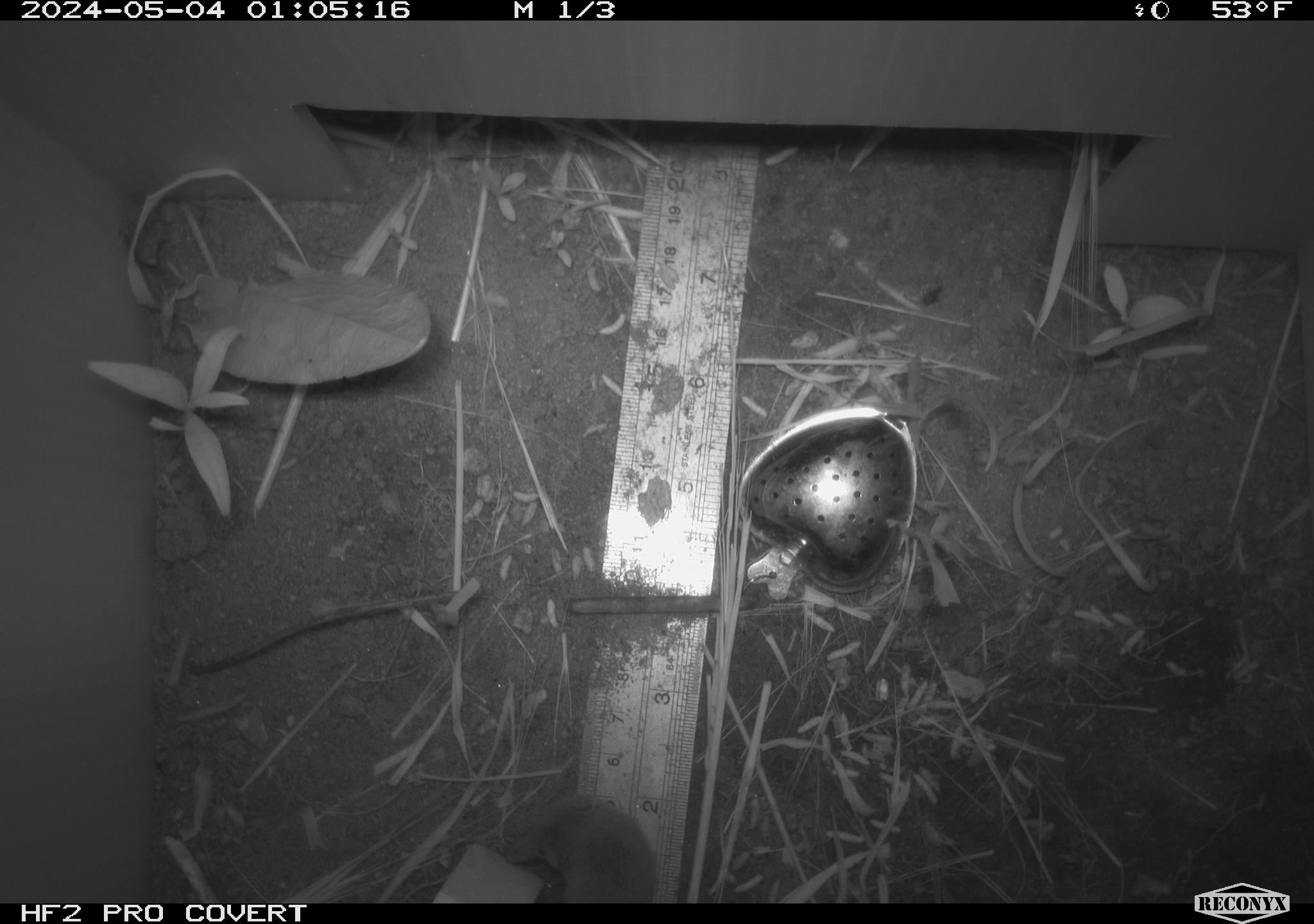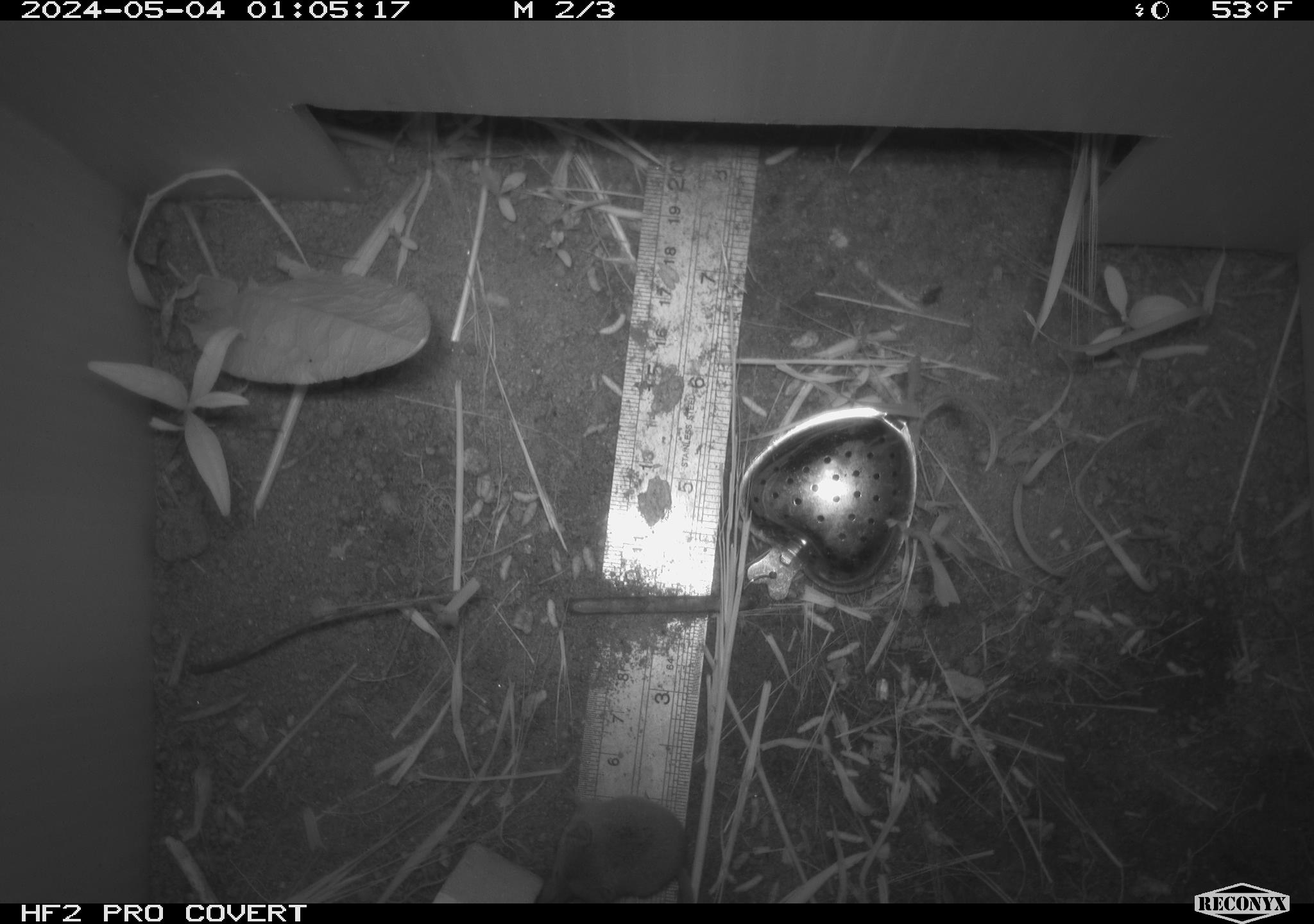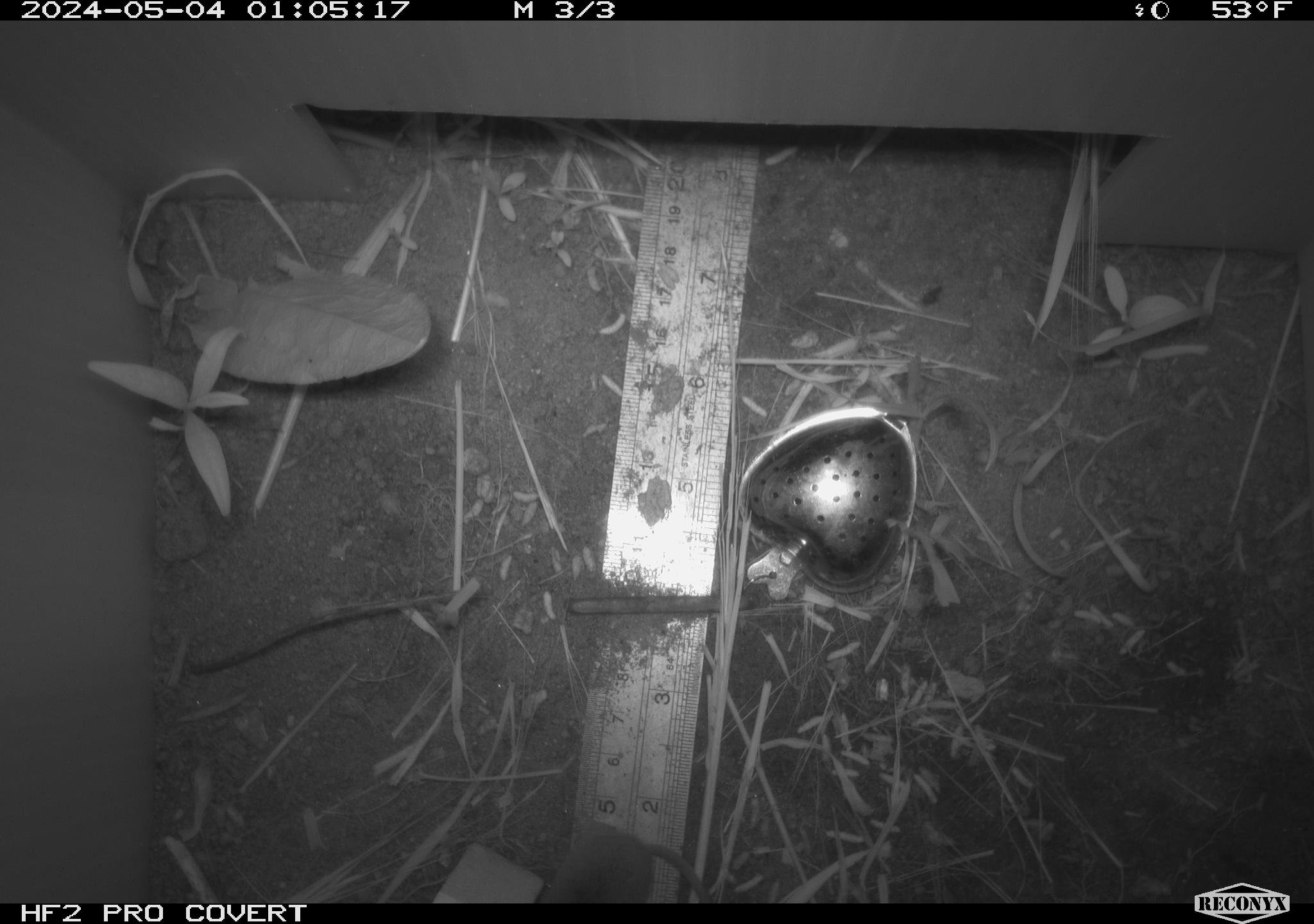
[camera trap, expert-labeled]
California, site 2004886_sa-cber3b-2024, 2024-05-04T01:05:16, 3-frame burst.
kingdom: Animalia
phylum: Chordata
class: Mammalia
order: Eulipotyphla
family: Soricidae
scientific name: Soricidae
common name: shrews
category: soricidae family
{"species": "soricidae family (shrews) (Soricidae)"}